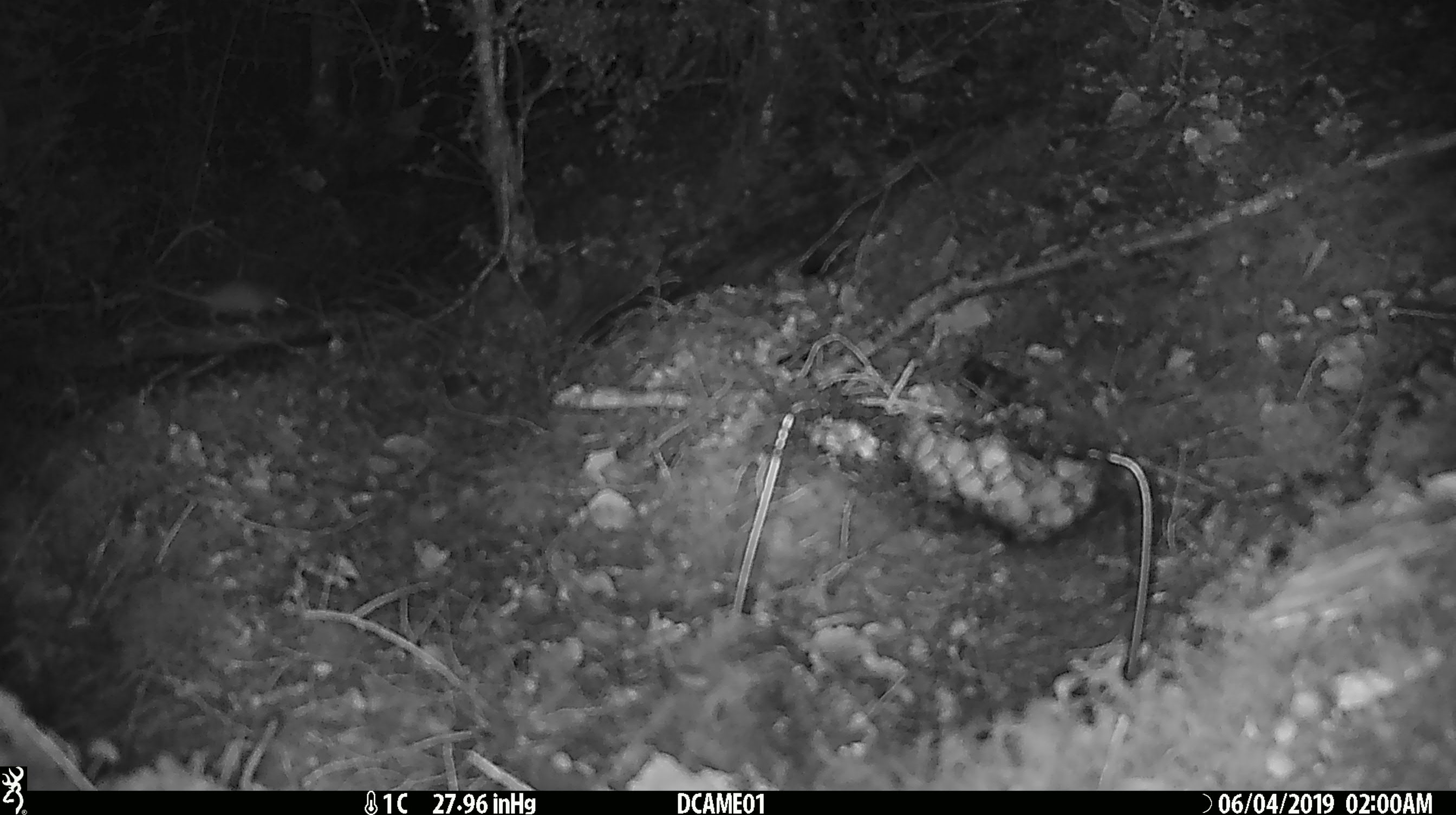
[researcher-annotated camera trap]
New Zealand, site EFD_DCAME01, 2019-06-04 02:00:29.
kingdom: Animalia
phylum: Chordata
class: Mammalia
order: Rodentia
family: Muridae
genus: Mus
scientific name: Mus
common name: mouse